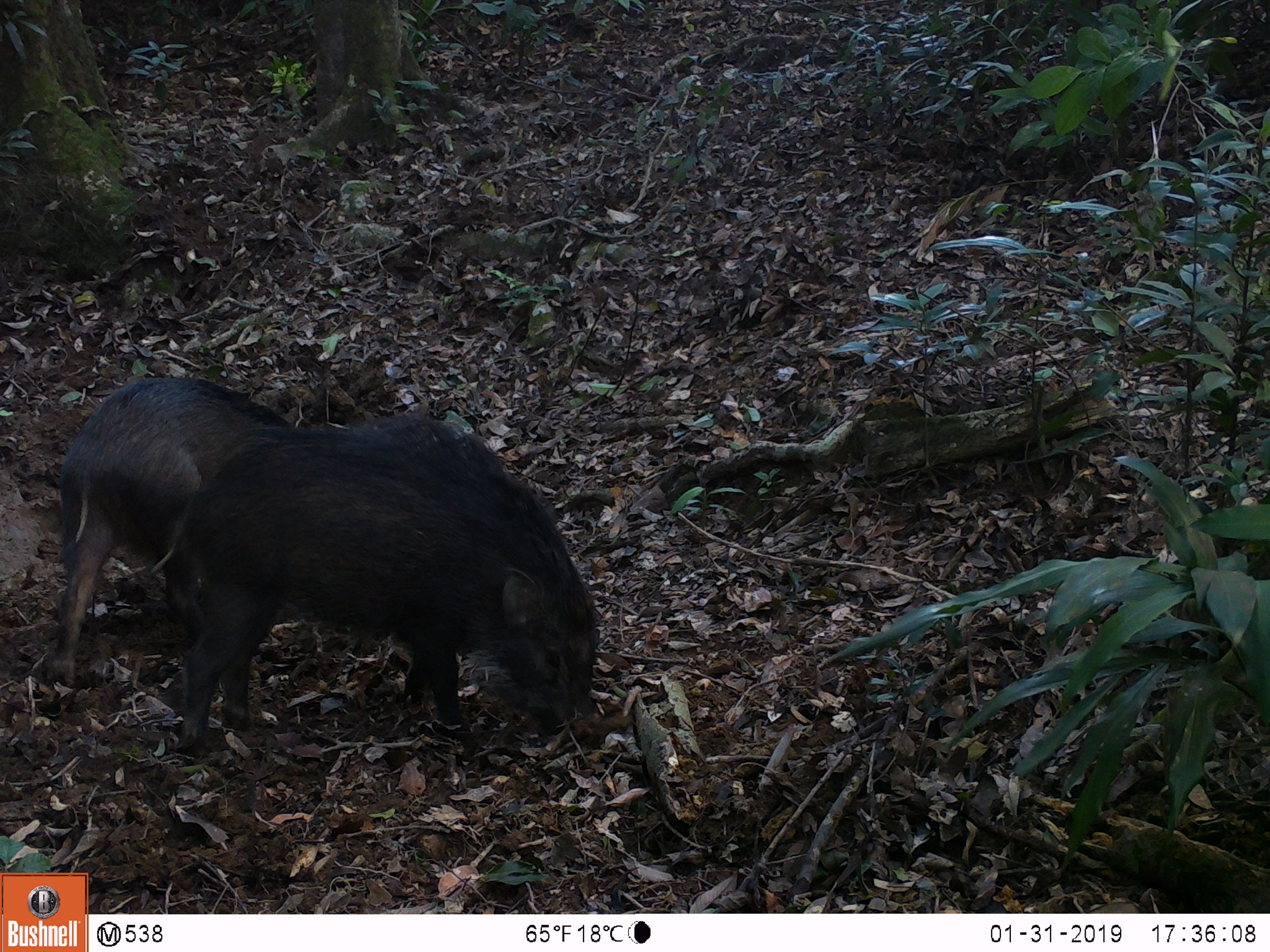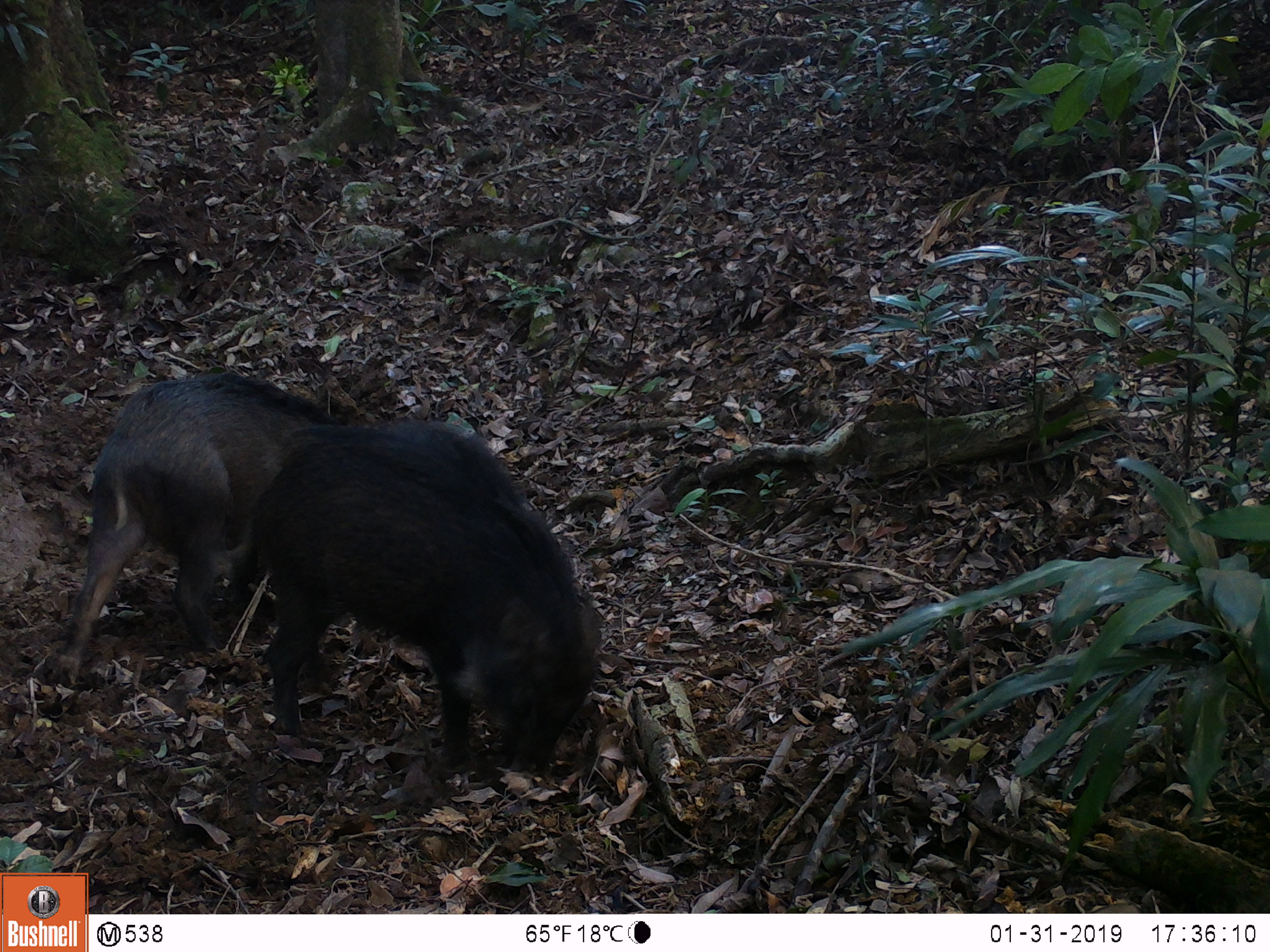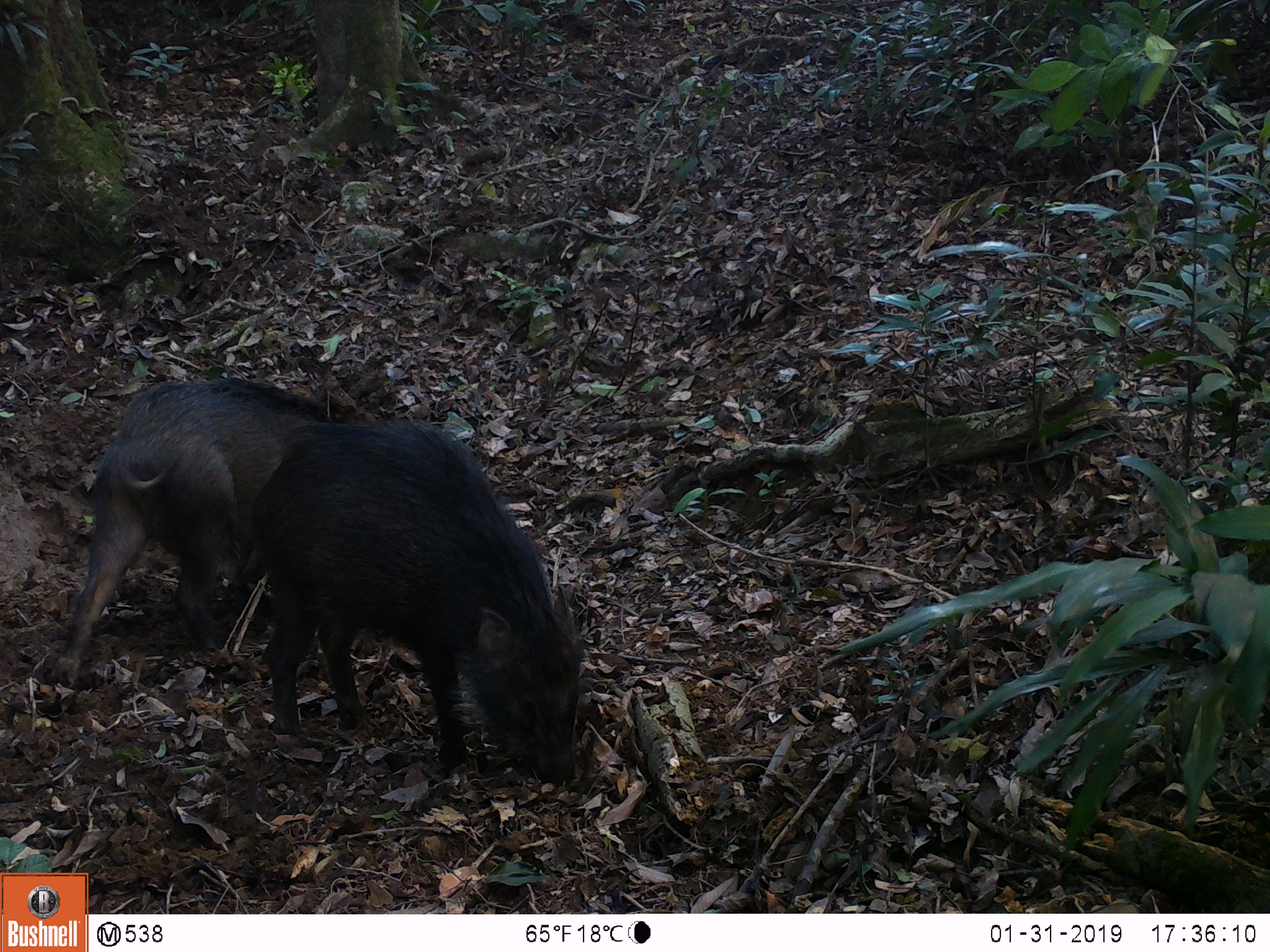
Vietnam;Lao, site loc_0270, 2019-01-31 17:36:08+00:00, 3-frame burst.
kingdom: Animalia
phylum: Chordata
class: Mammalia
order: Artiodactyla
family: Suidae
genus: Sus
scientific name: Sus scrofa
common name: eurasian wild pig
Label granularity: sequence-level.